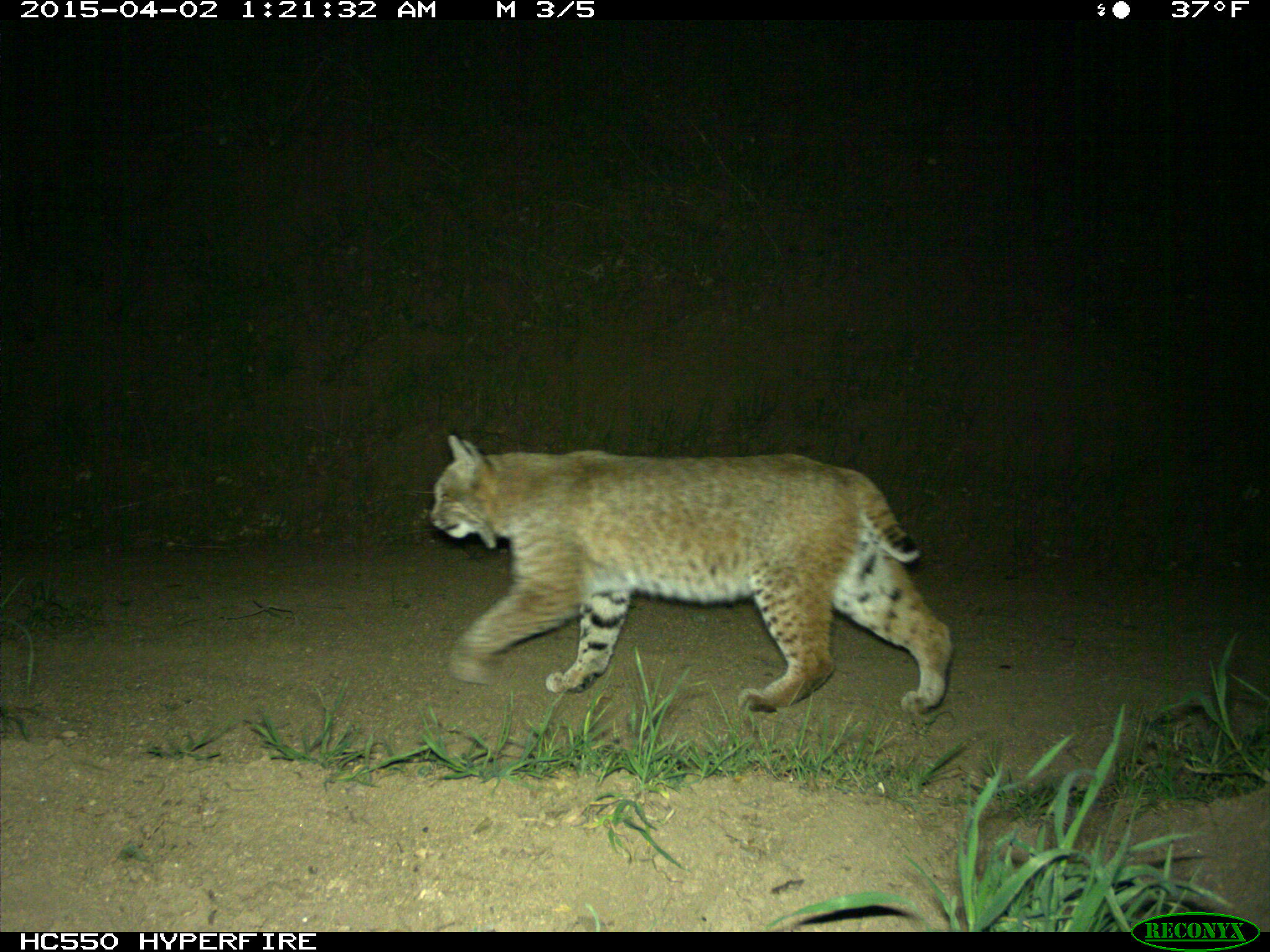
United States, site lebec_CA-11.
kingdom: Animalia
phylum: Chordata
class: Mammalia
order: Carnivora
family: Felidae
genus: Lynx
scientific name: Lynx rufus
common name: bobcat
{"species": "Lynx rufus (bobcat)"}